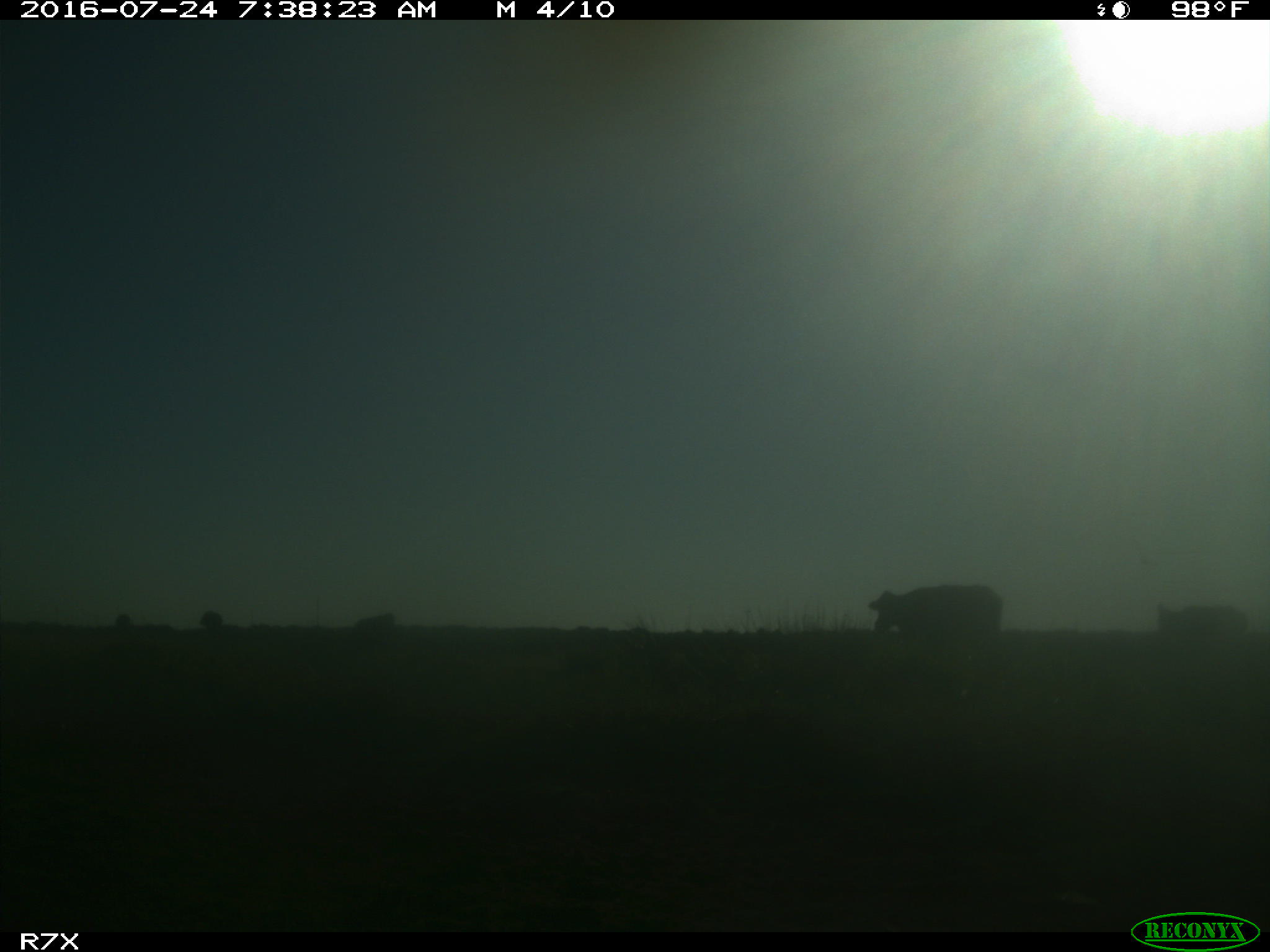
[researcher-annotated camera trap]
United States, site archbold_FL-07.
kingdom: Animalia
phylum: Chordata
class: Mammalia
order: Artiodactyla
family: Bovidae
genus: Bos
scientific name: Bos taurus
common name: domestic cow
Bos taurus (domestic cow).